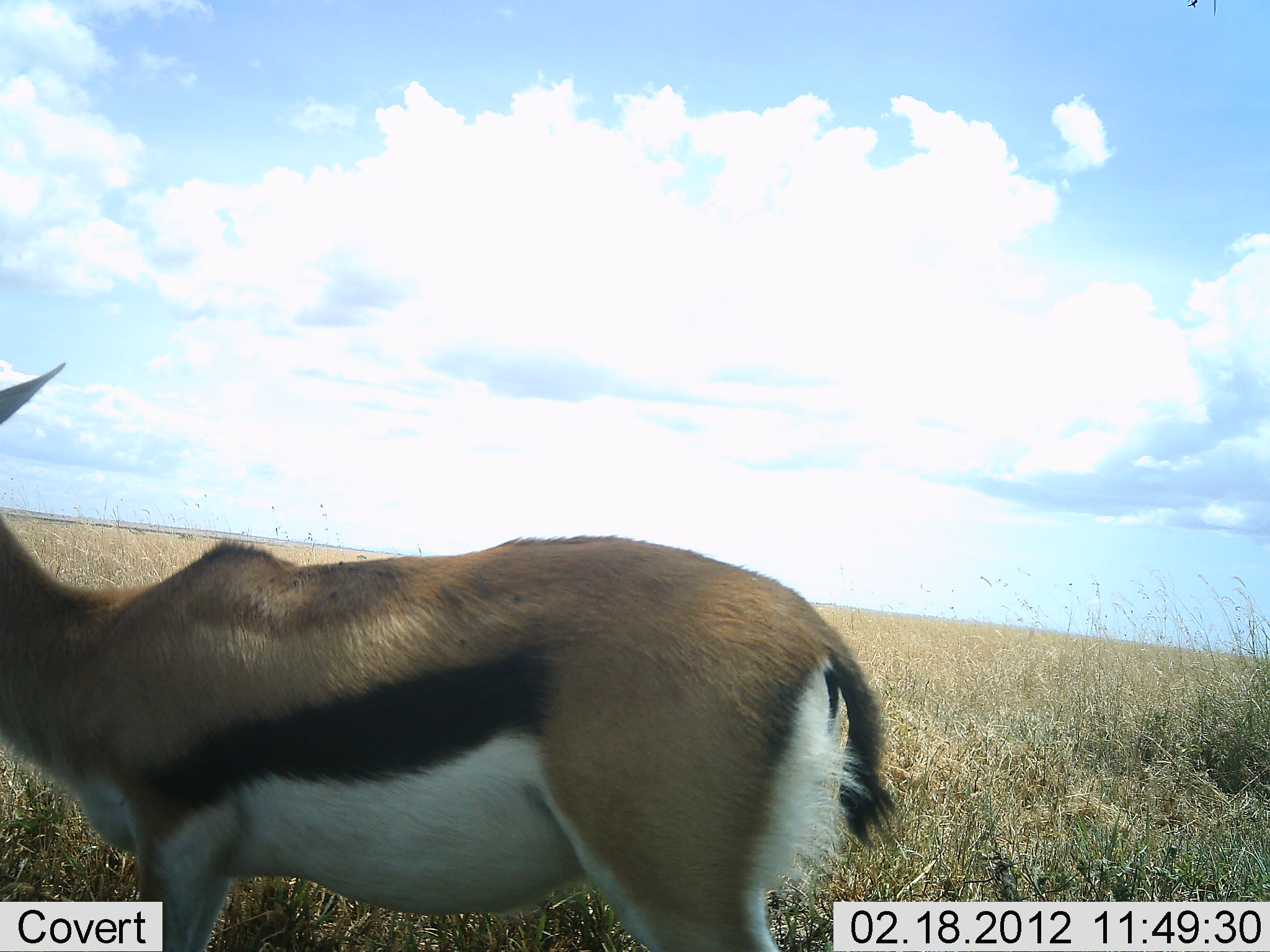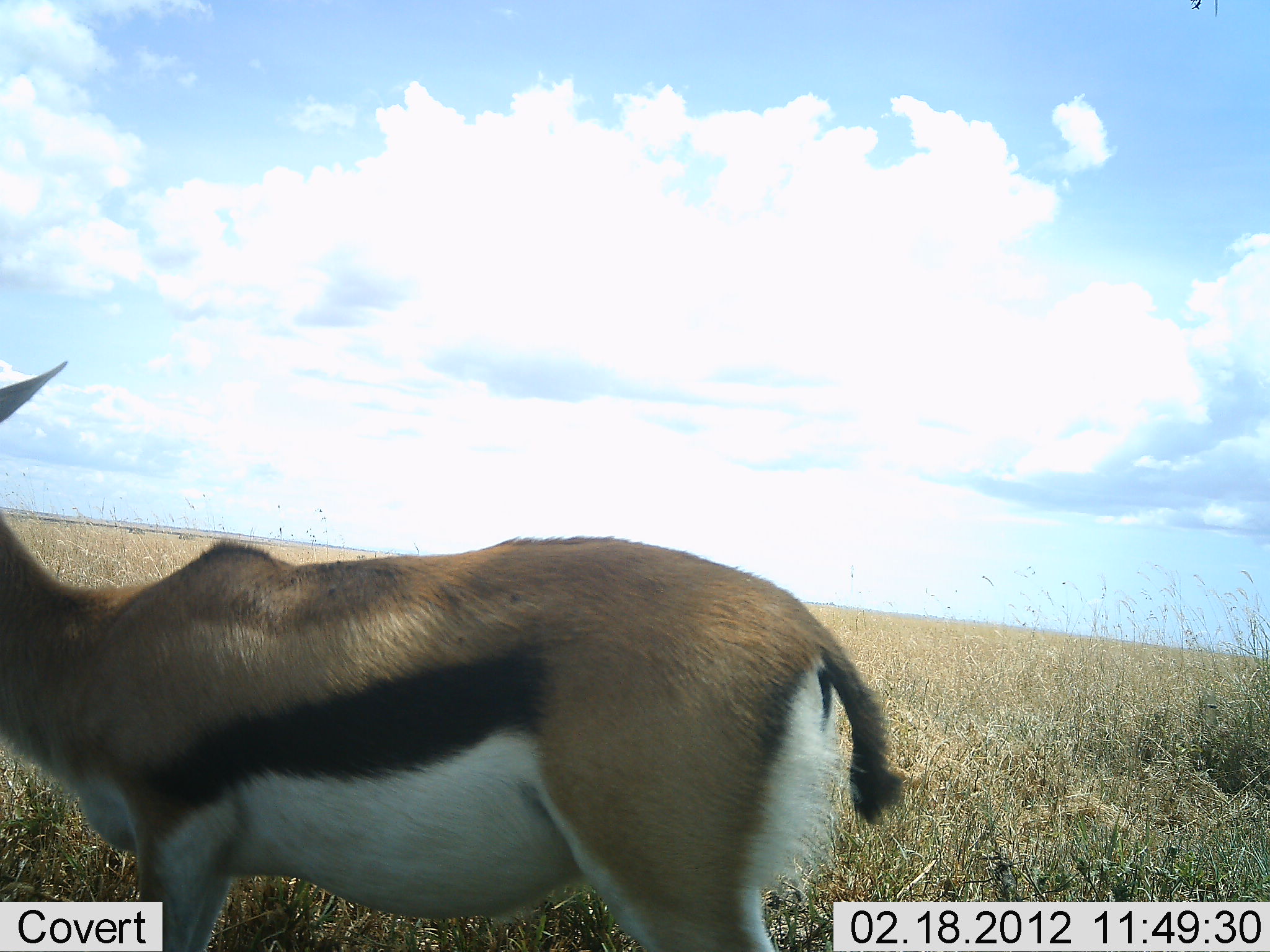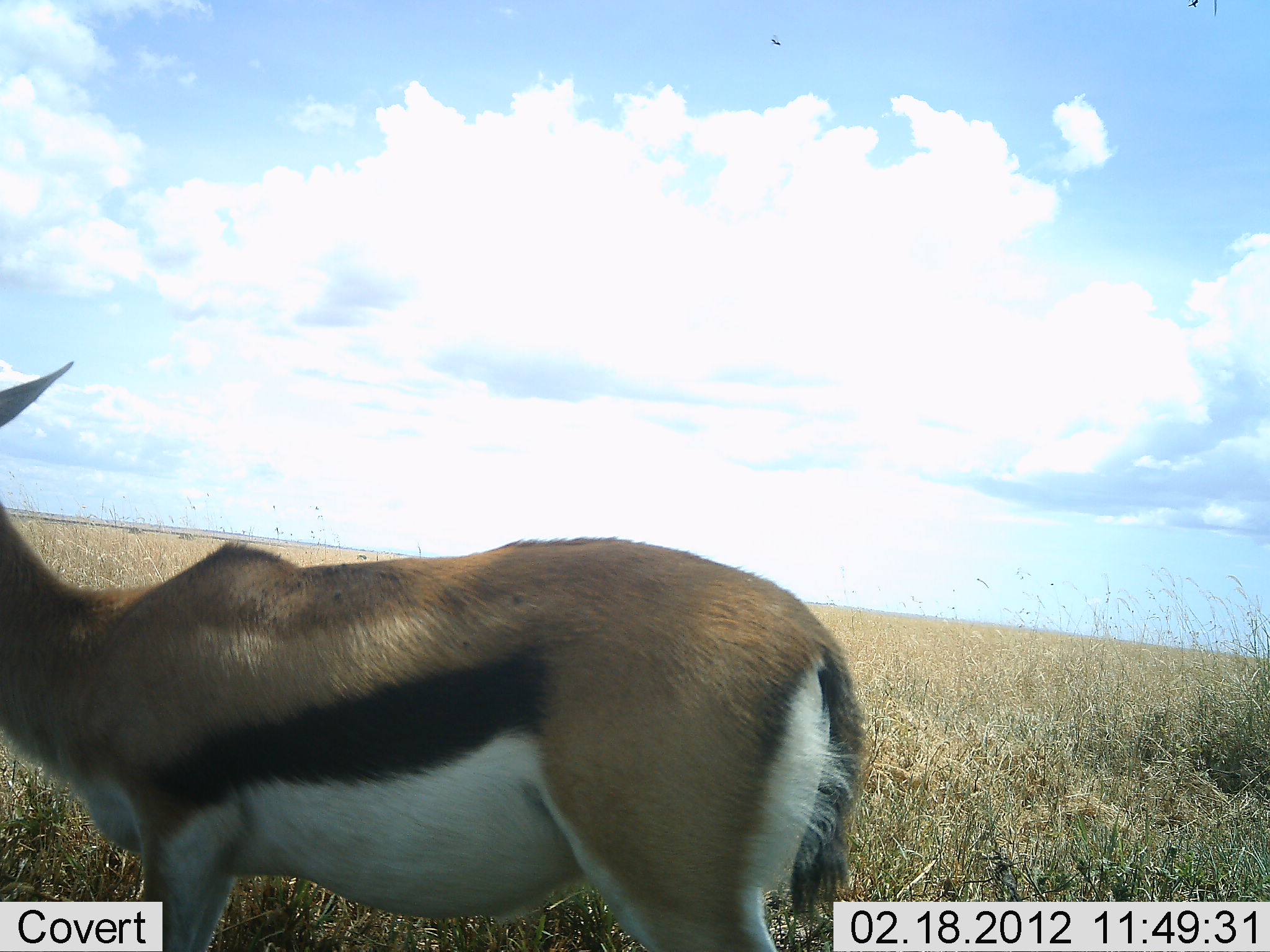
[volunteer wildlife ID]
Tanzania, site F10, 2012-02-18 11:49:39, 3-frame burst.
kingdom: Animalia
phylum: Chordata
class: Mammalia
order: Artiodactyla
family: Bovidae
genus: Eudorcas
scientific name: Eudorcas thomsonii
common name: thomson's gazelle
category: gazellethomsons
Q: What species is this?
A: Gazellethomsons (thomson's gazelle) (Eudorcas thomsonii).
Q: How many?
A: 1.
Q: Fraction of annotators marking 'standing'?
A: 100%.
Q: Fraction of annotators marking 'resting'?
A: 0%.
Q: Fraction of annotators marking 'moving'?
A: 0%.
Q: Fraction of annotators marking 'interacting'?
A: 0%.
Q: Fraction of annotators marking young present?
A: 0%.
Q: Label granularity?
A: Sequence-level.